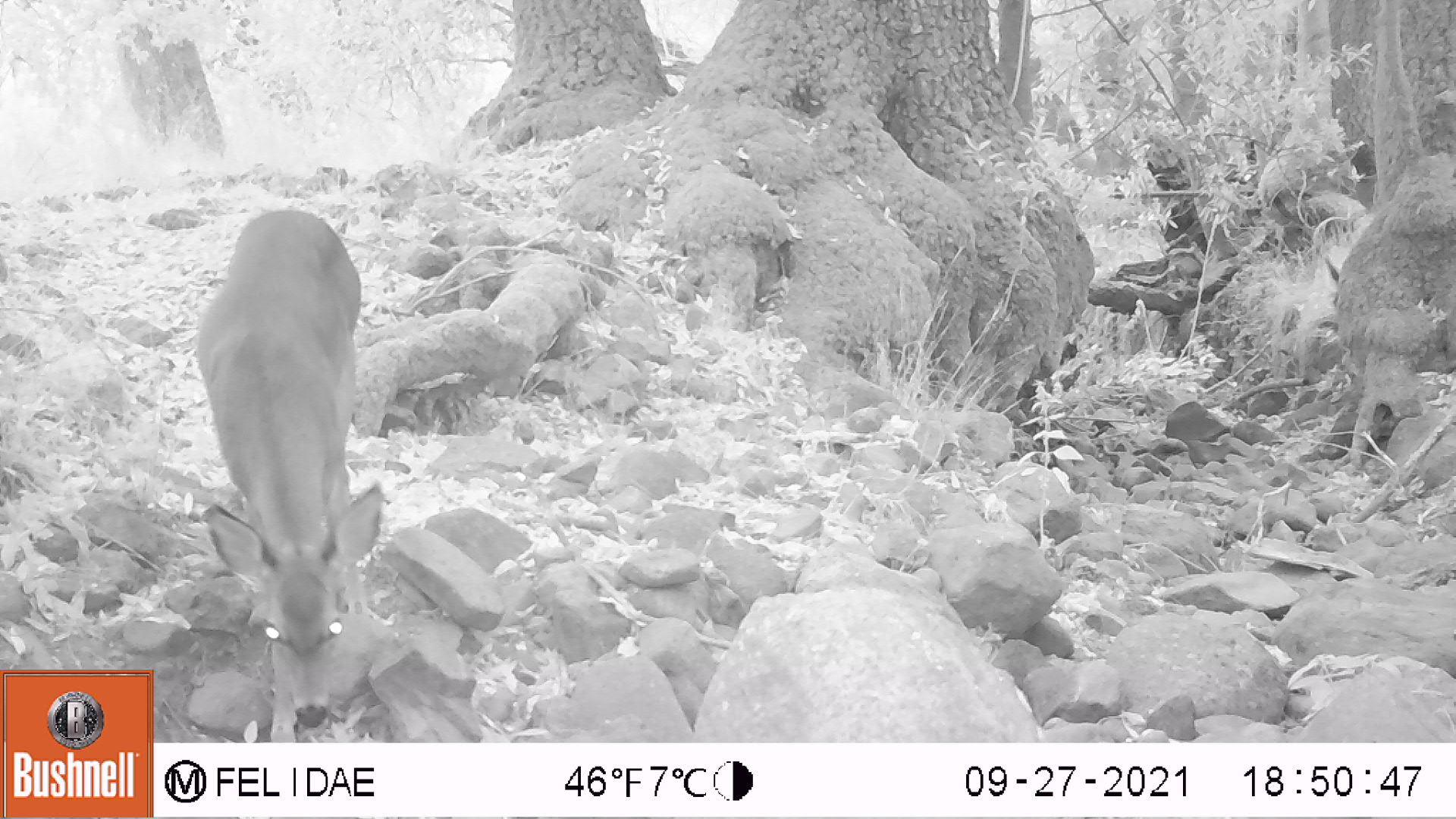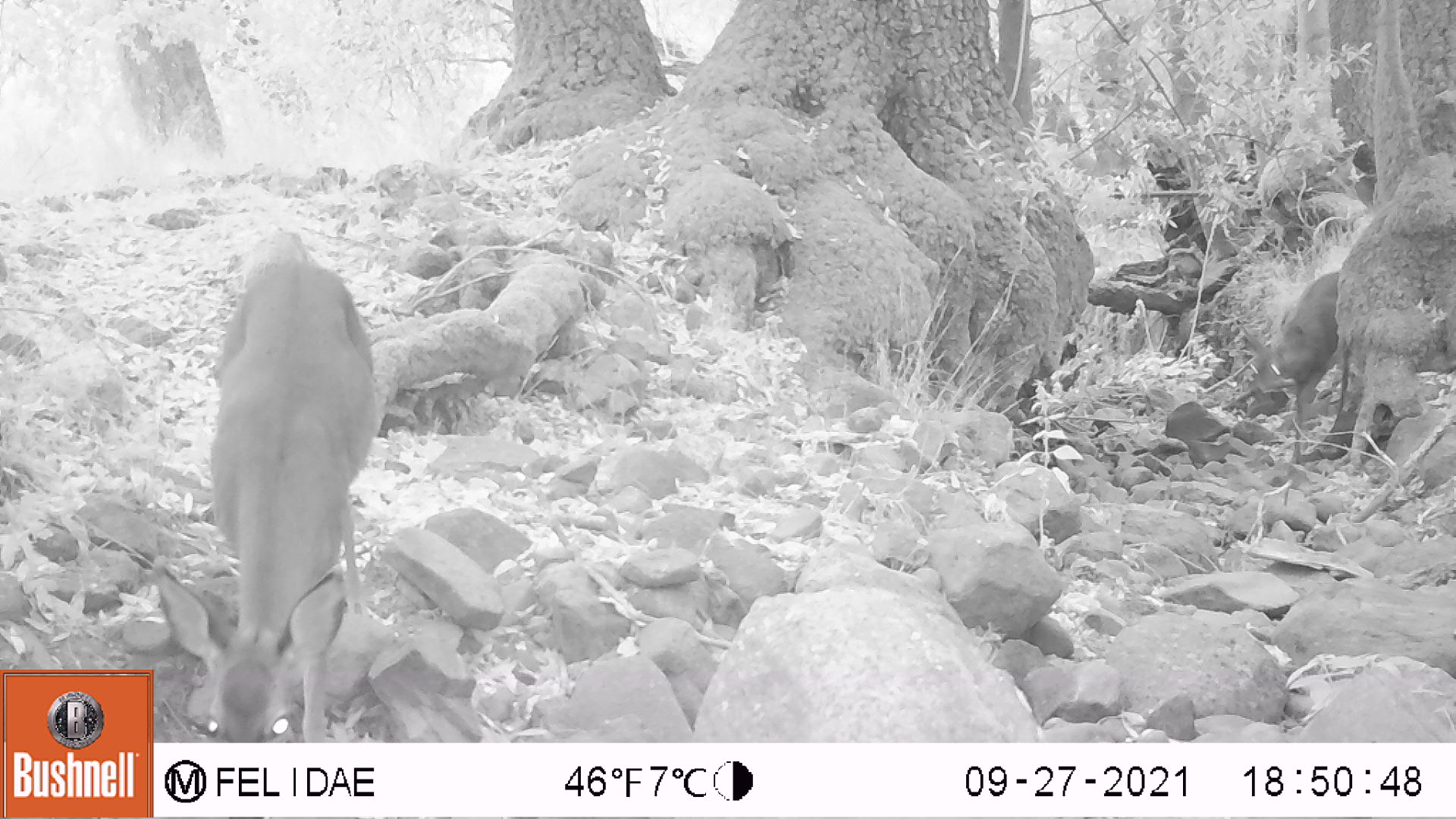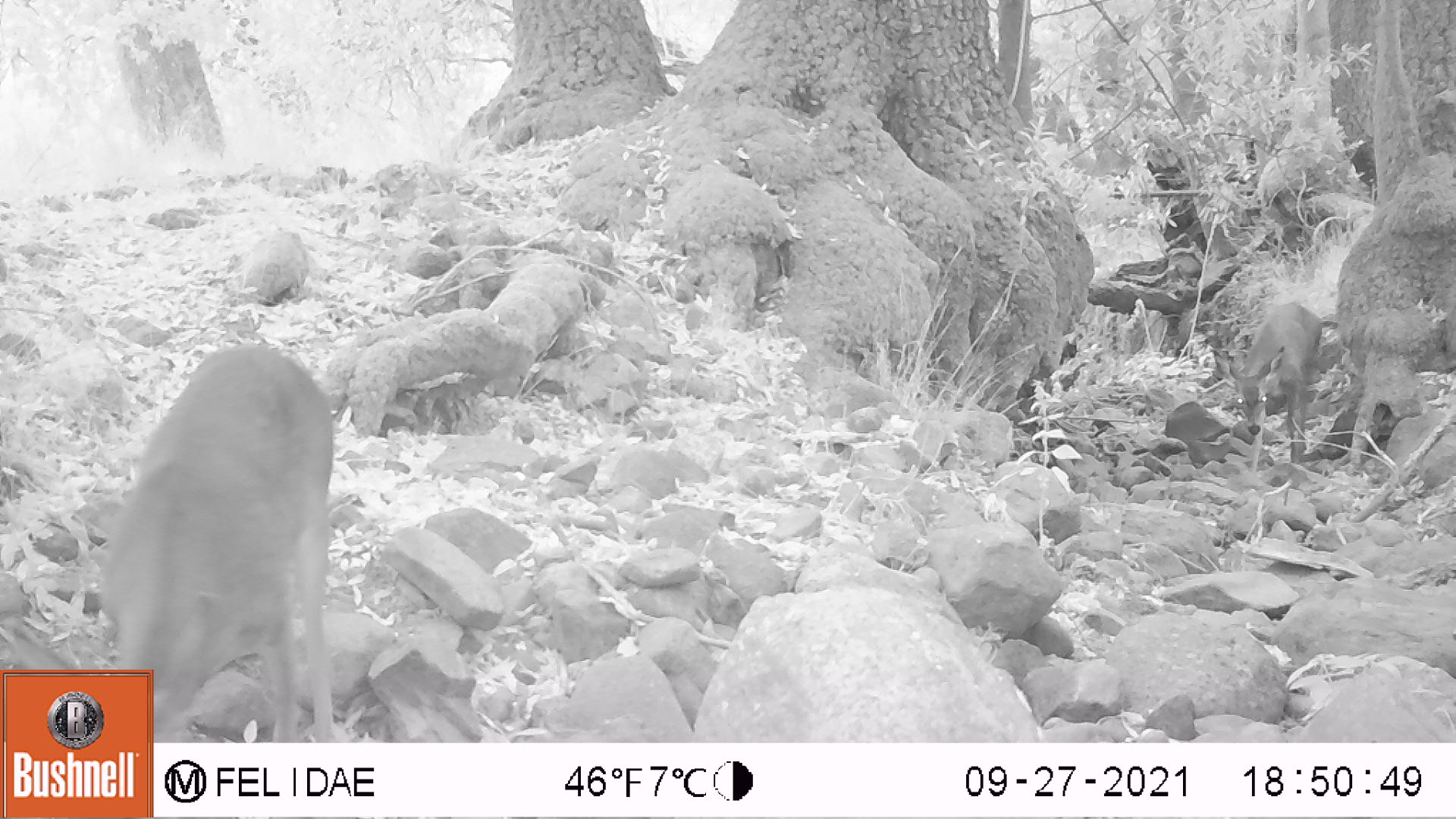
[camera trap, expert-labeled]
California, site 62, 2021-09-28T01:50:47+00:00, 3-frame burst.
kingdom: Animalia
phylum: Chordata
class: Mammalia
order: Artiodactyla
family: Cervidae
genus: Odocoileus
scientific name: Odocoileus hemionus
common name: mule deer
Mule deer (Odocoileus hemionus).